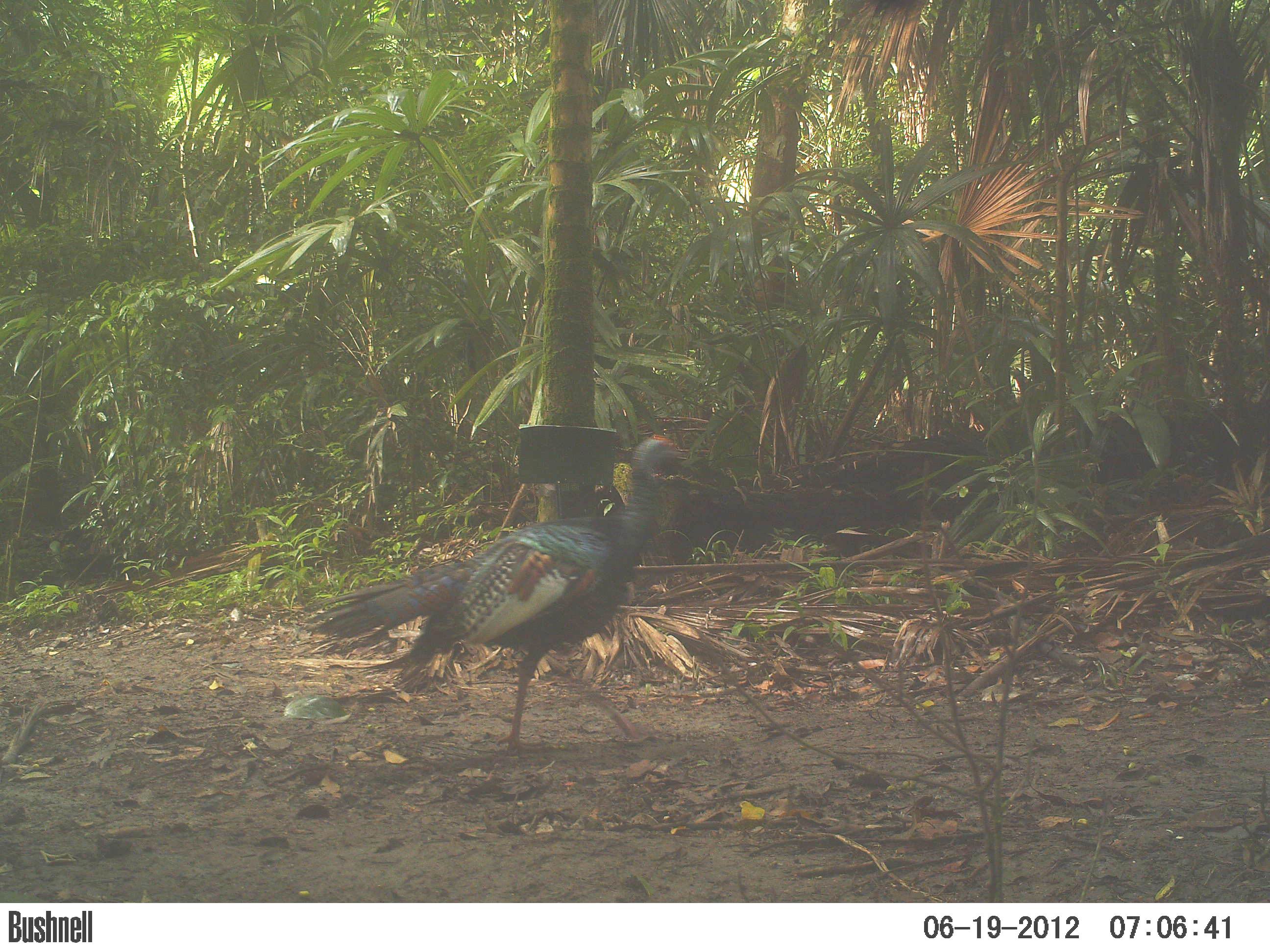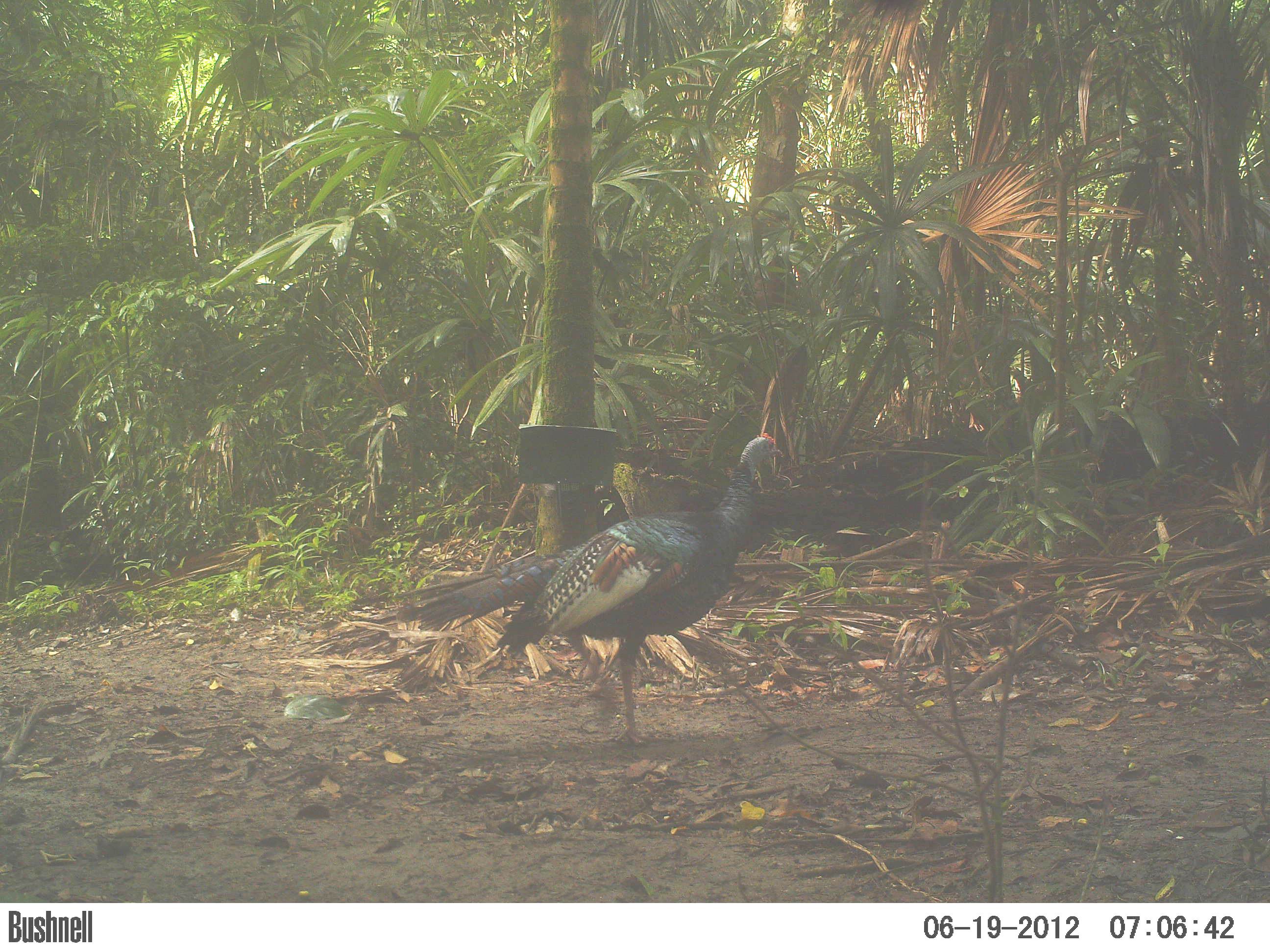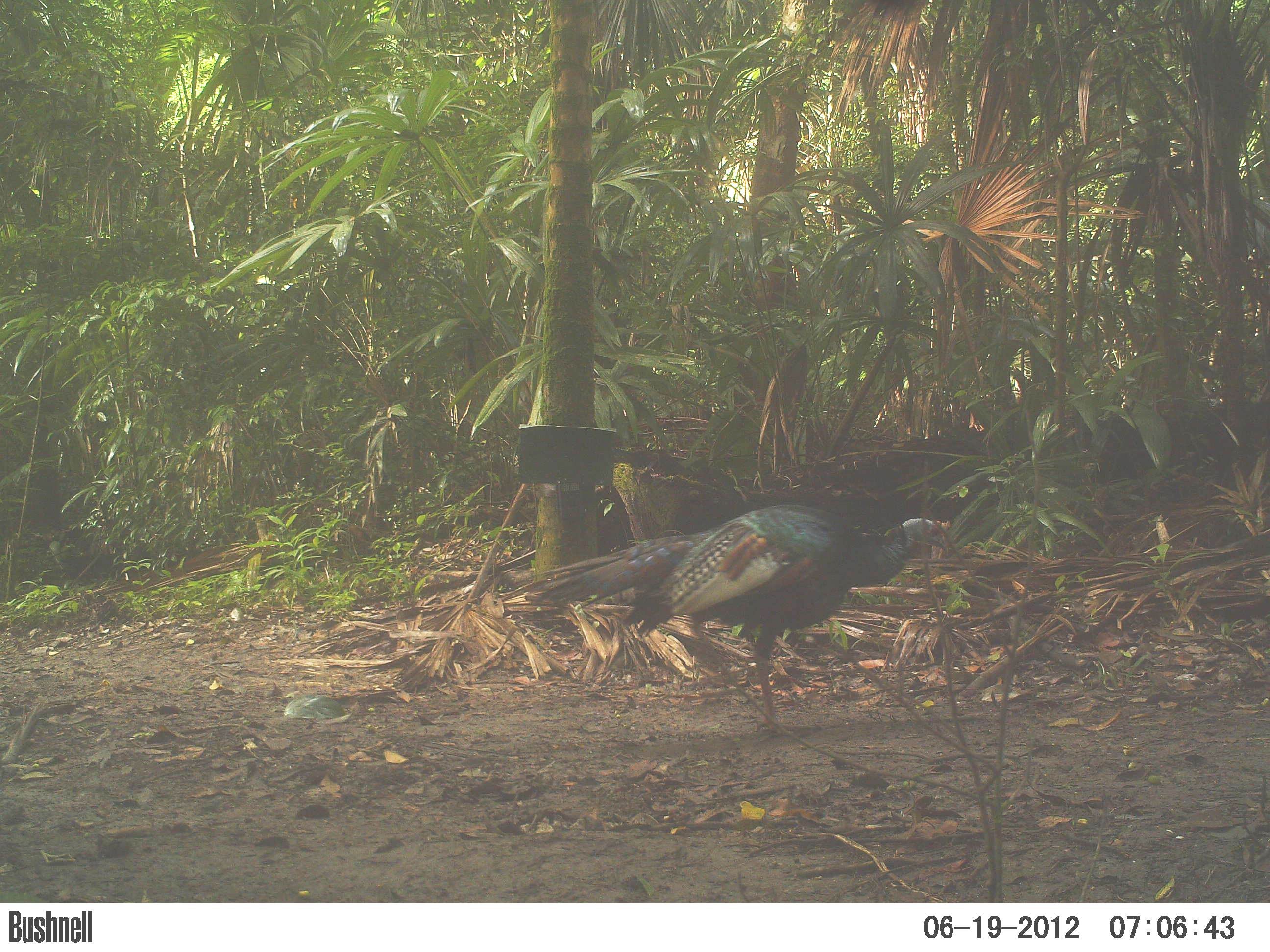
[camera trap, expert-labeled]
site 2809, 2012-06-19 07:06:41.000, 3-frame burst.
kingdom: Animalia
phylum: Chordata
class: Aves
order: Galliformes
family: Phasianidae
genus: Meleagris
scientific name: Meleagris ocellata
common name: ocellated turkey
Meleagris ocellata (ocellated turkey), count 1, age adult.